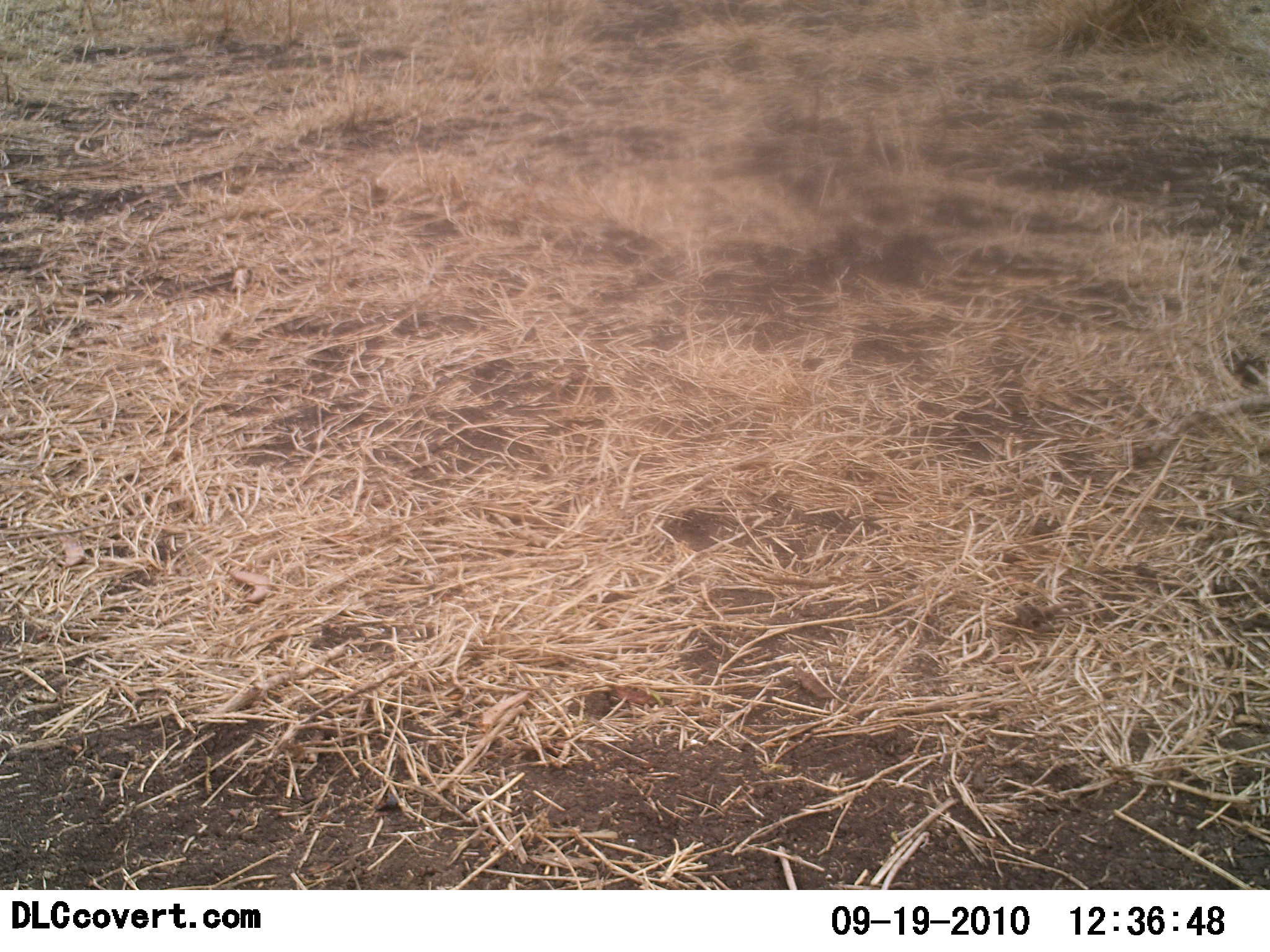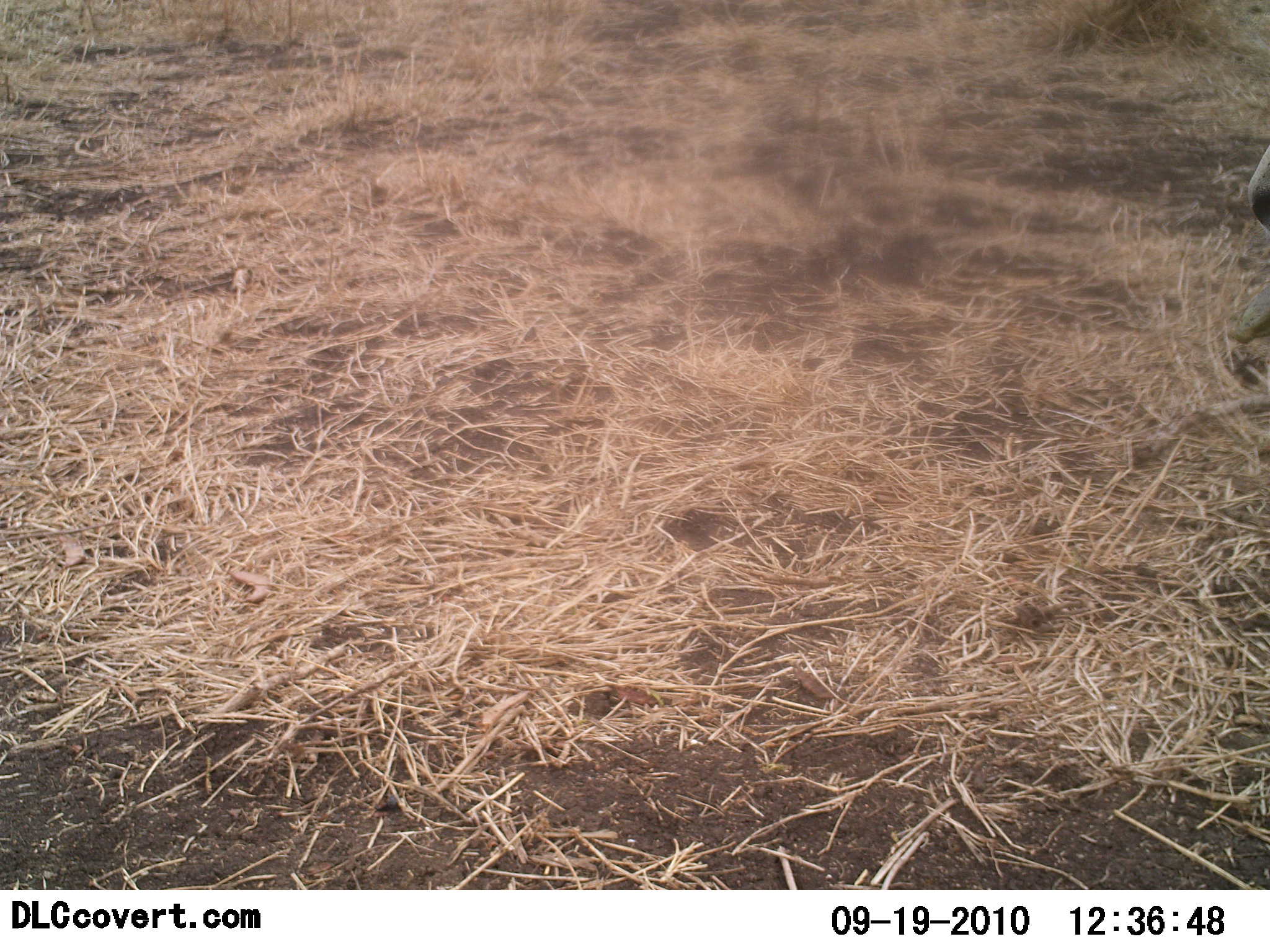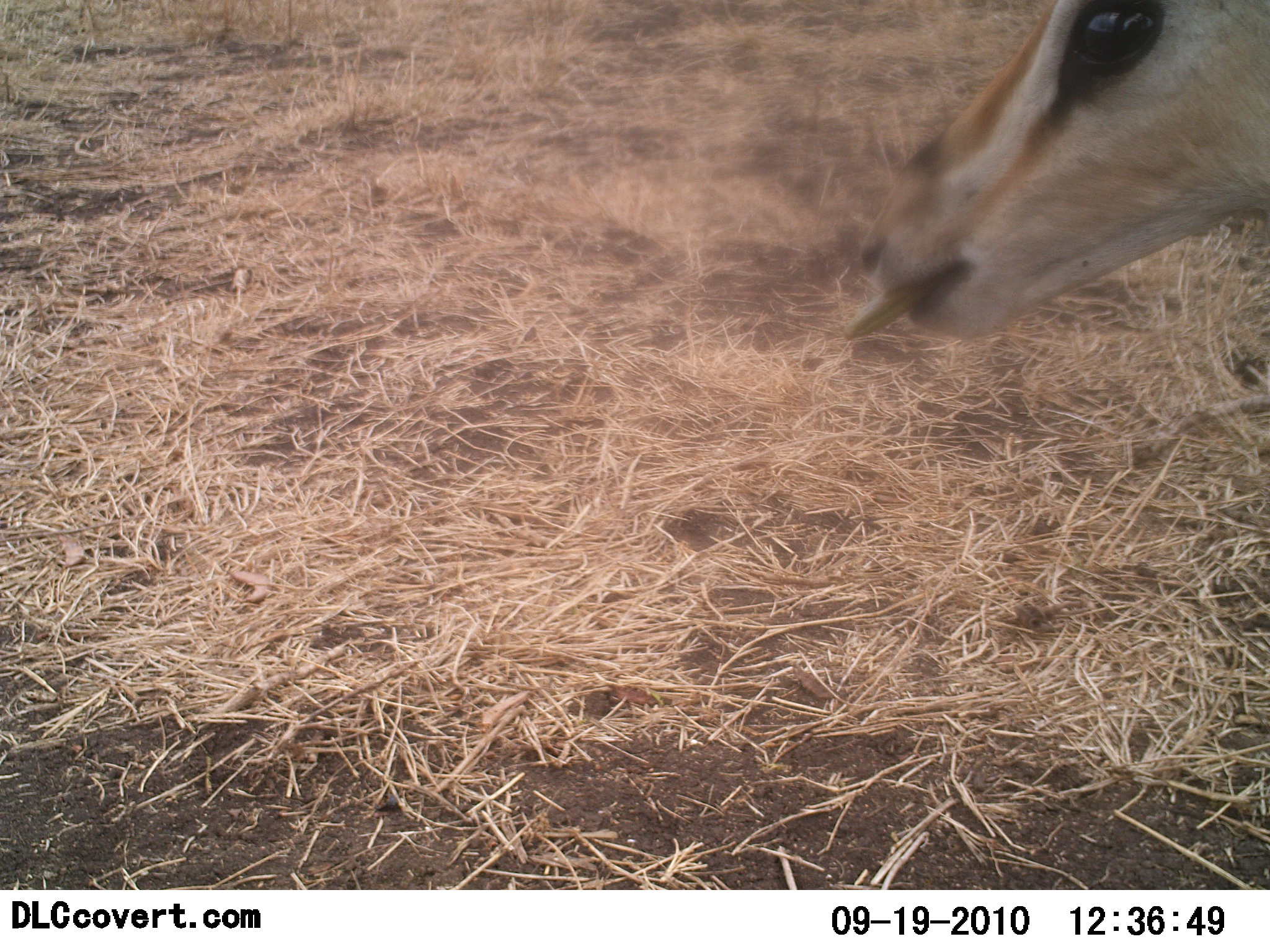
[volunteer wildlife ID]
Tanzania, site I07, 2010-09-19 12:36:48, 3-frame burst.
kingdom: Animalia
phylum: Chordata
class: Mammalia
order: Artiodactyla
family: Bovidae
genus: Nanger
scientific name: Nanger granti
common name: grant's gazelle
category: gazellegrants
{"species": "gazellegrants (grant's gazelle) (Nanger granti)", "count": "1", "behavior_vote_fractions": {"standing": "33%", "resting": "0%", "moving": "50%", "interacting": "0%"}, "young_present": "0%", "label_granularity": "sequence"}